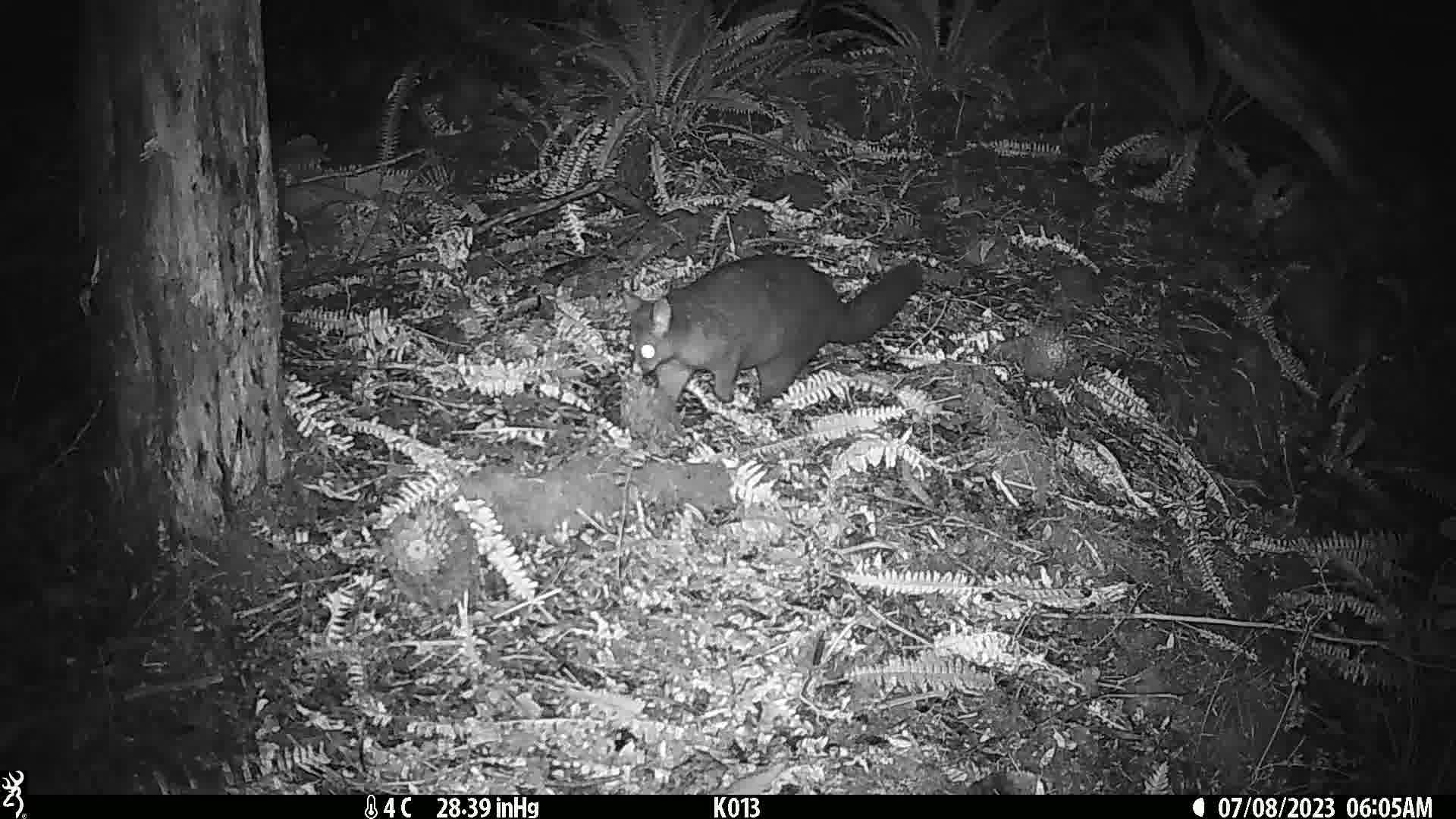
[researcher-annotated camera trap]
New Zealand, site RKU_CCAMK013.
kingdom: Animalia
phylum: Chordata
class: Mammalia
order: Diprotodontia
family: Phalangeridae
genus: Trichosurus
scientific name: Trichosurus vulpecula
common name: common brushtail possum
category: possum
Possum (common brushtail possum) (Trichosurus vulpecula).